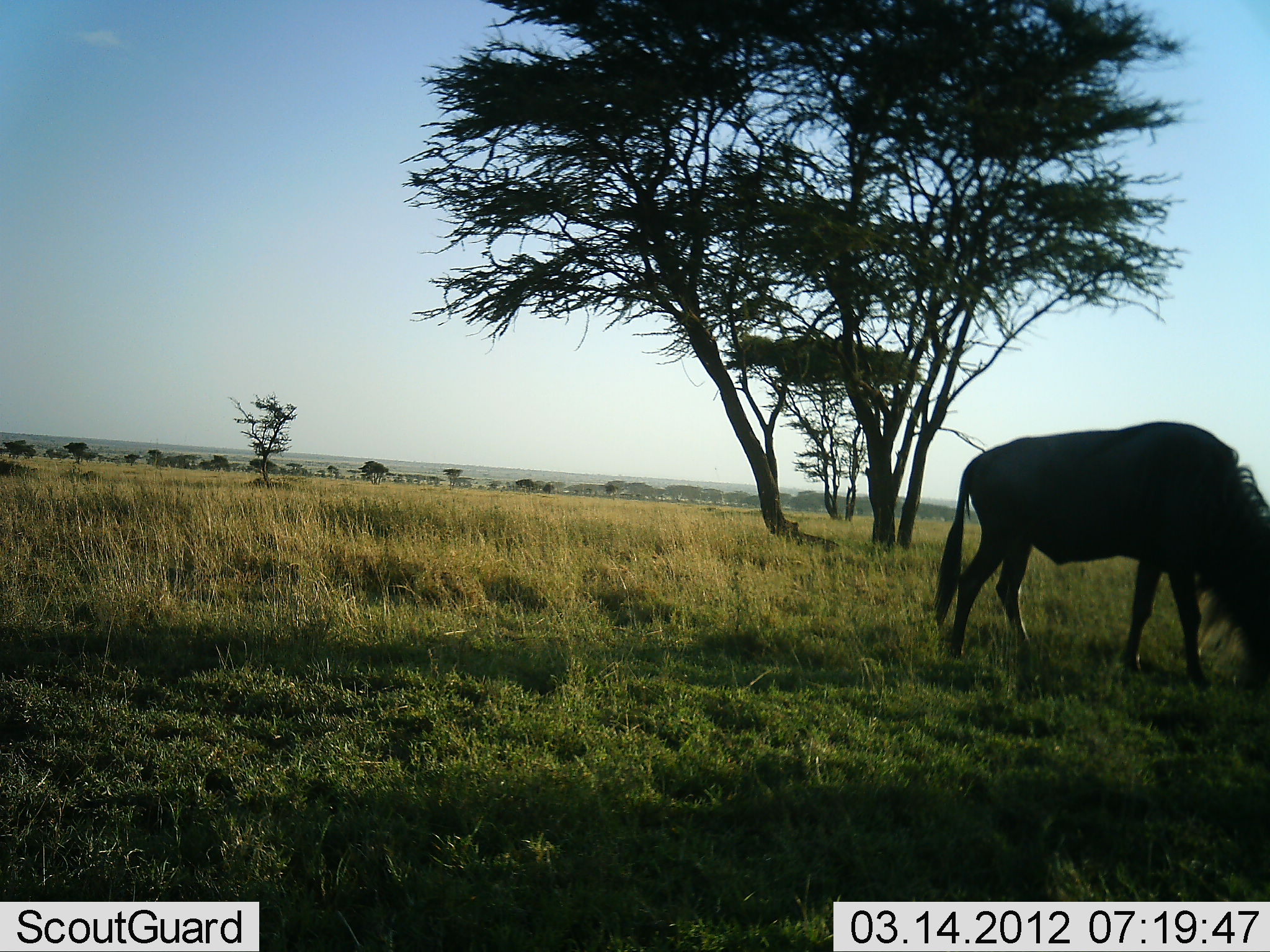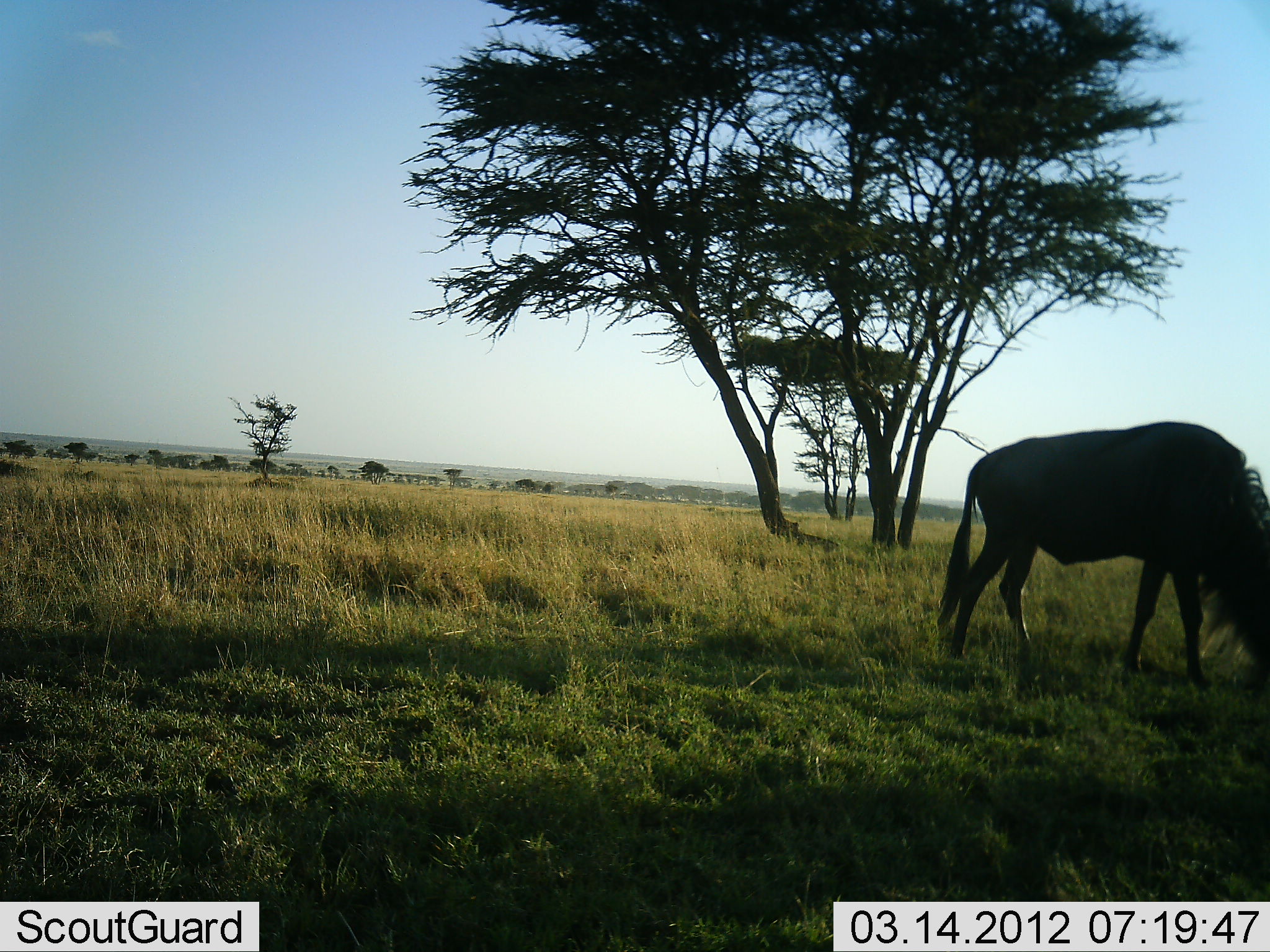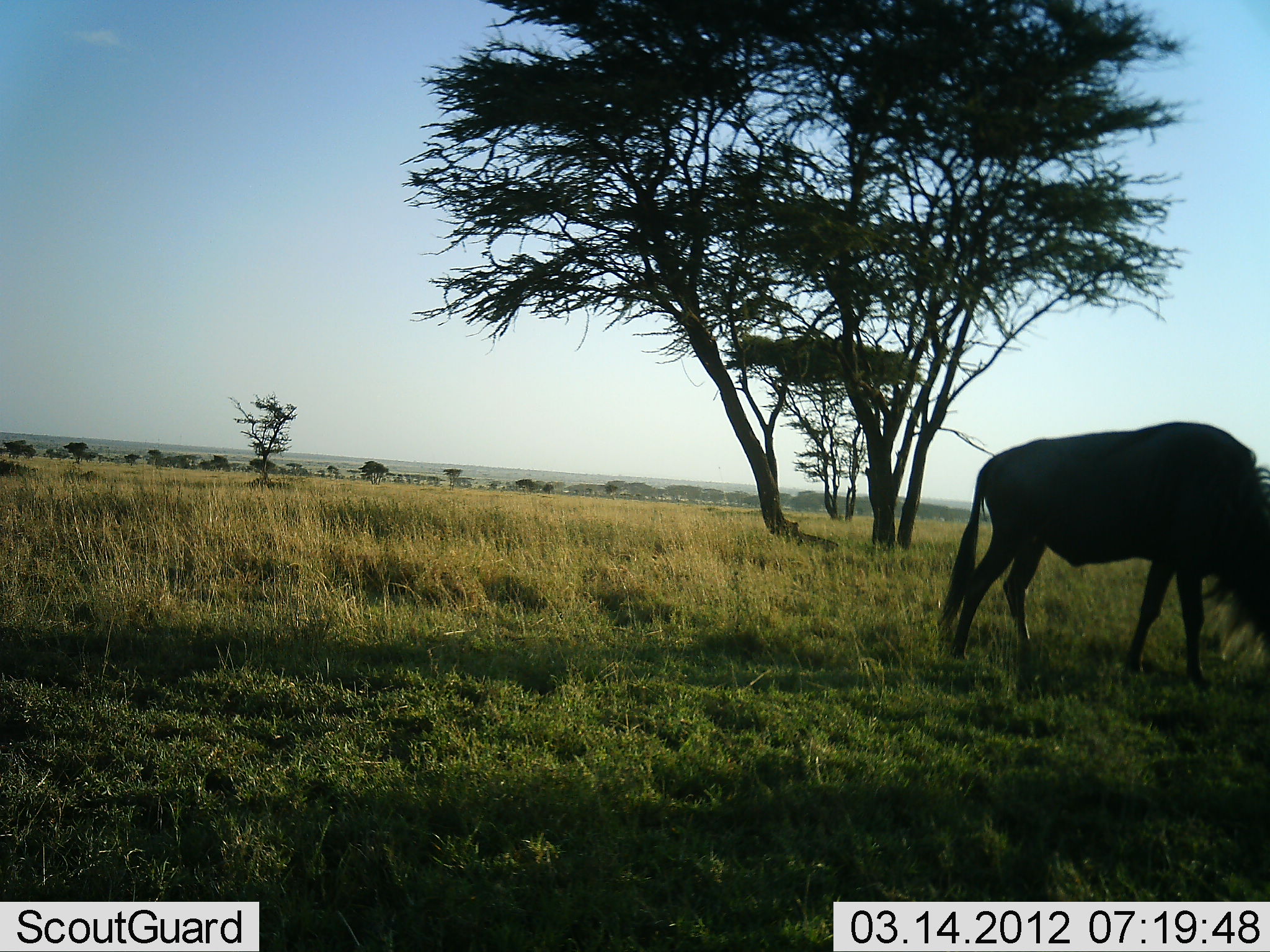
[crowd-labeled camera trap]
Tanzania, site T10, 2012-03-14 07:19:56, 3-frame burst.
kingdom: Animalia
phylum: Chordata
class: Mammalia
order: Artiodactyla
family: Bovidae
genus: Connochaetes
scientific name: Connochaetes taurinus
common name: blue wildebeest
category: wildebeest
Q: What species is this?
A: Wildebeest (blue wildebeest) (Connochaetes taurinus).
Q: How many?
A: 1.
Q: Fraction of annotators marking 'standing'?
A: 39%.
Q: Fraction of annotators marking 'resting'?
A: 0%.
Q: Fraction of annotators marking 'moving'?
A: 6%.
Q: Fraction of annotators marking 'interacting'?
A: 0%.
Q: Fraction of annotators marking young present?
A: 0%.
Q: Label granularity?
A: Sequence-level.